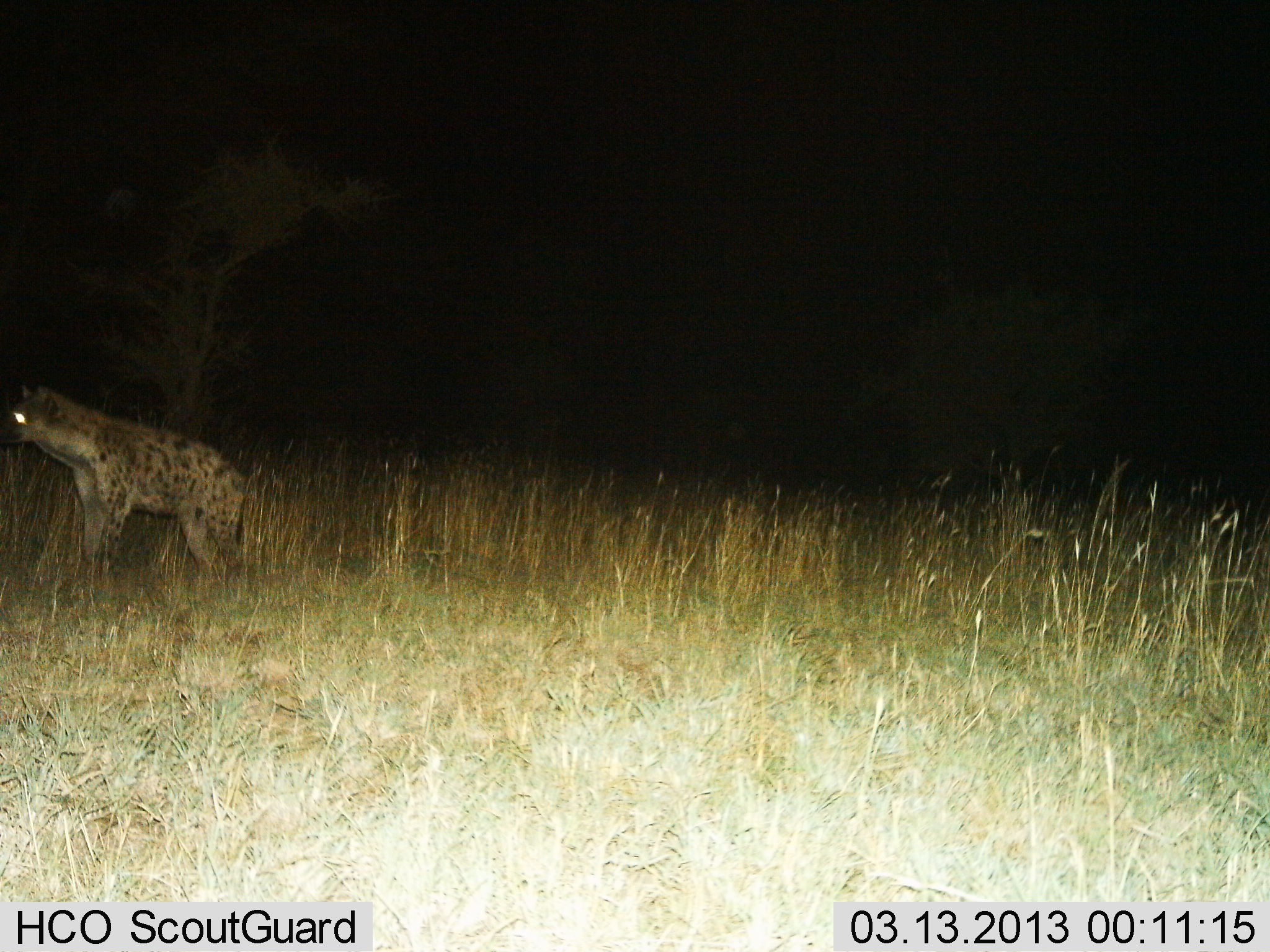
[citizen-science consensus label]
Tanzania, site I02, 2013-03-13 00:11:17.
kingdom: Animalia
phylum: Chordata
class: Mammalia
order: Carnivora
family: Hyaenidae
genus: Crocuta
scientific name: Crocuta crocuta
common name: spotted hyena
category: hyenaspotted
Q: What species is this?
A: Hyenaspotted (spotted hyena) (Crocuta crocuta).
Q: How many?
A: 1.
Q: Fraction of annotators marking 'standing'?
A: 71%.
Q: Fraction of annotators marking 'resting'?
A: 0%.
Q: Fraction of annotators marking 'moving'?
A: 26%.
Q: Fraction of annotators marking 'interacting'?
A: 3%.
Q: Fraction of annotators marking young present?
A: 0%.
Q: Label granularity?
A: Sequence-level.